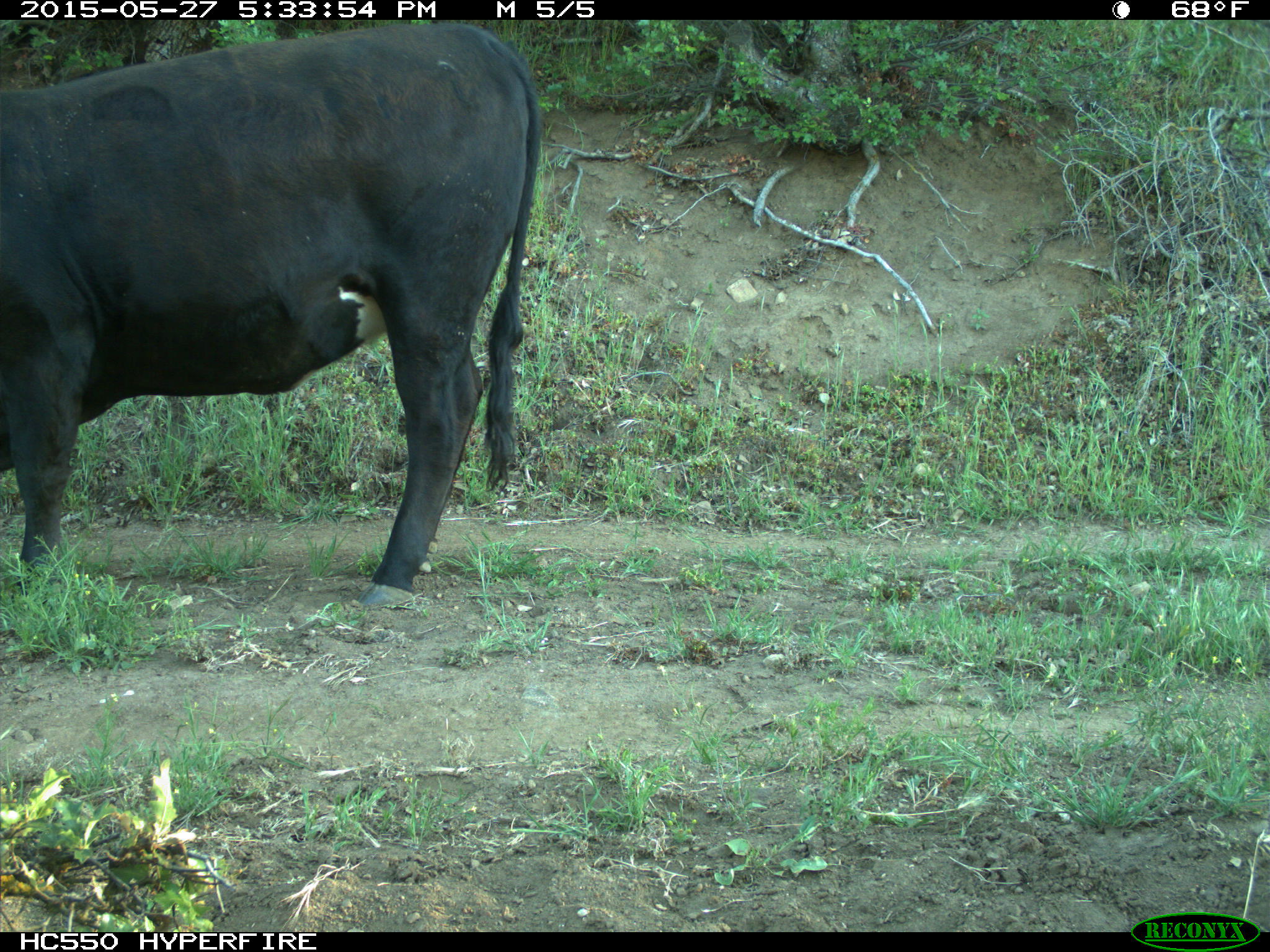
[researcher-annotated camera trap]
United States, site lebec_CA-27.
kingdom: Animalia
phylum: Chordata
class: Mammalia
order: Artiodactyla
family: Bovidae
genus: Bos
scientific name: Bos taurus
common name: domestic cow